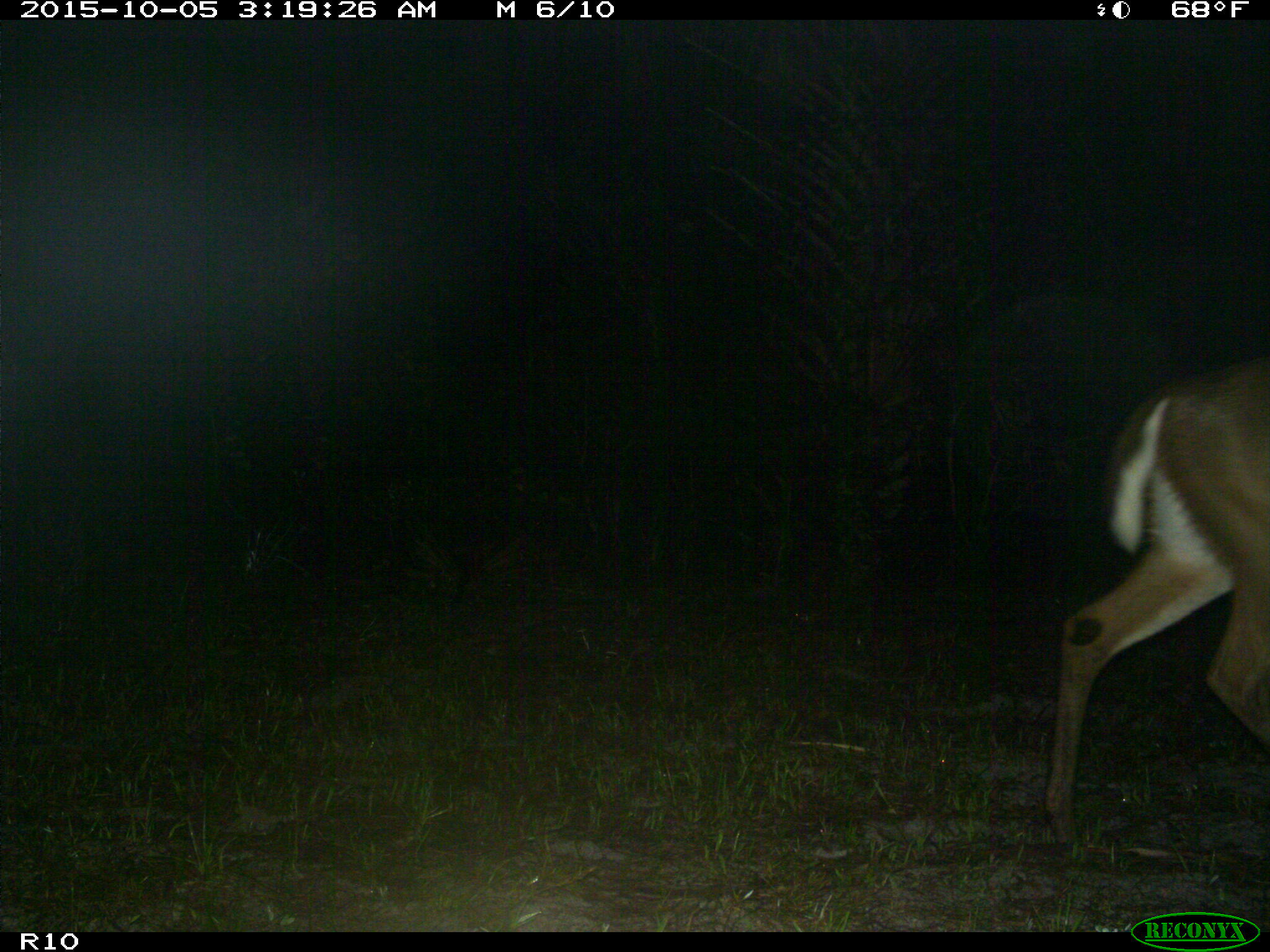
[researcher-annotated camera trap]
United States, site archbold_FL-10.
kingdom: Animalia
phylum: Chordata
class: Mammalia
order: Artiodactyla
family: Cervidae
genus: Odocoileus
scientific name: Odocoileus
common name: deer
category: unidentified deer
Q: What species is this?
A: Unidentified deer (deer) (Odocoileus).